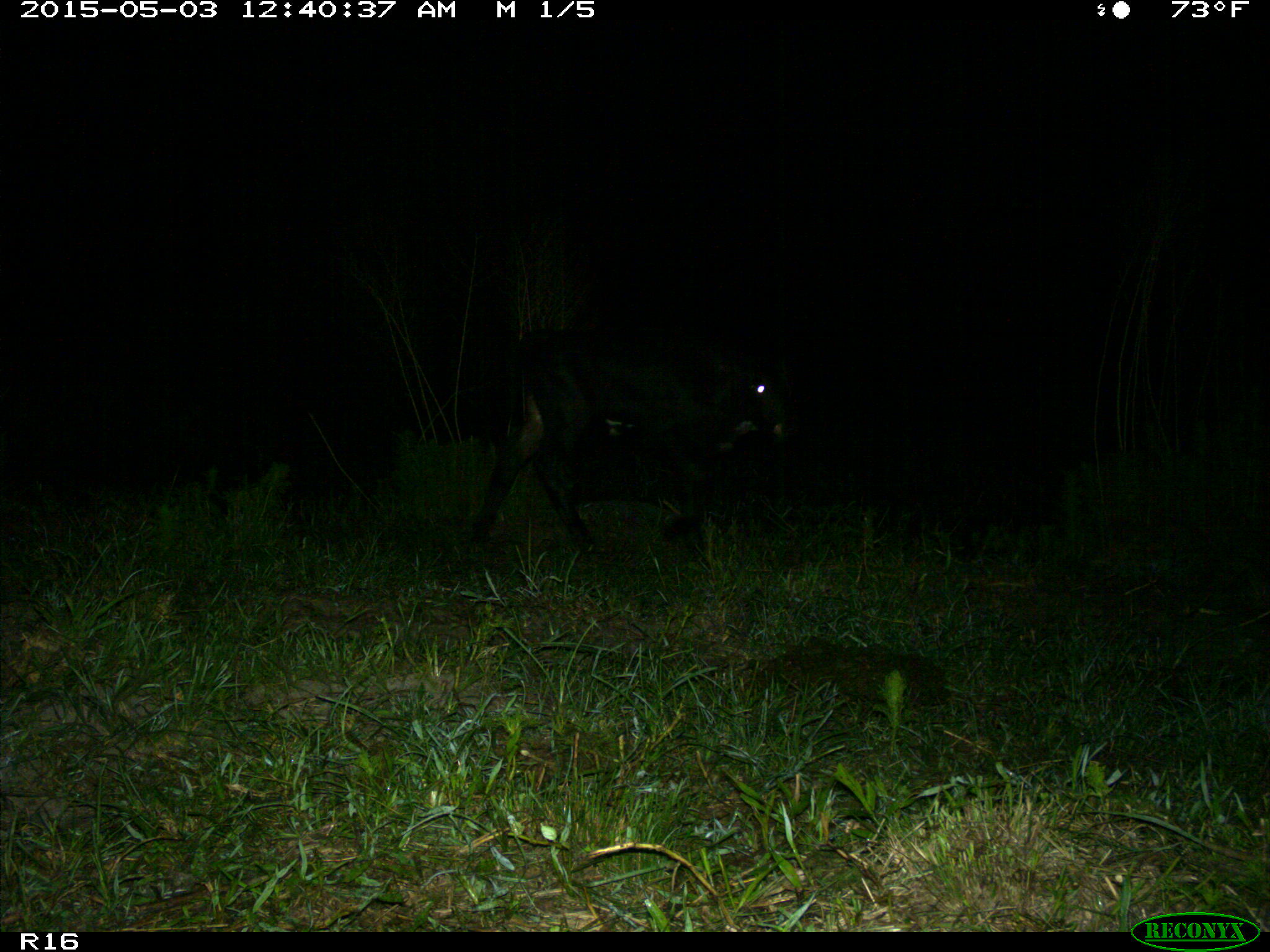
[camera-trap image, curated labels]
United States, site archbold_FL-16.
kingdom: Animalia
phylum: Chordata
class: Mammalia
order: Artiodactyla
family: Bovidae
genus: Bos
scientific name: Bos taurus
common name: domestic cow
Bos taurus (domestic cow).